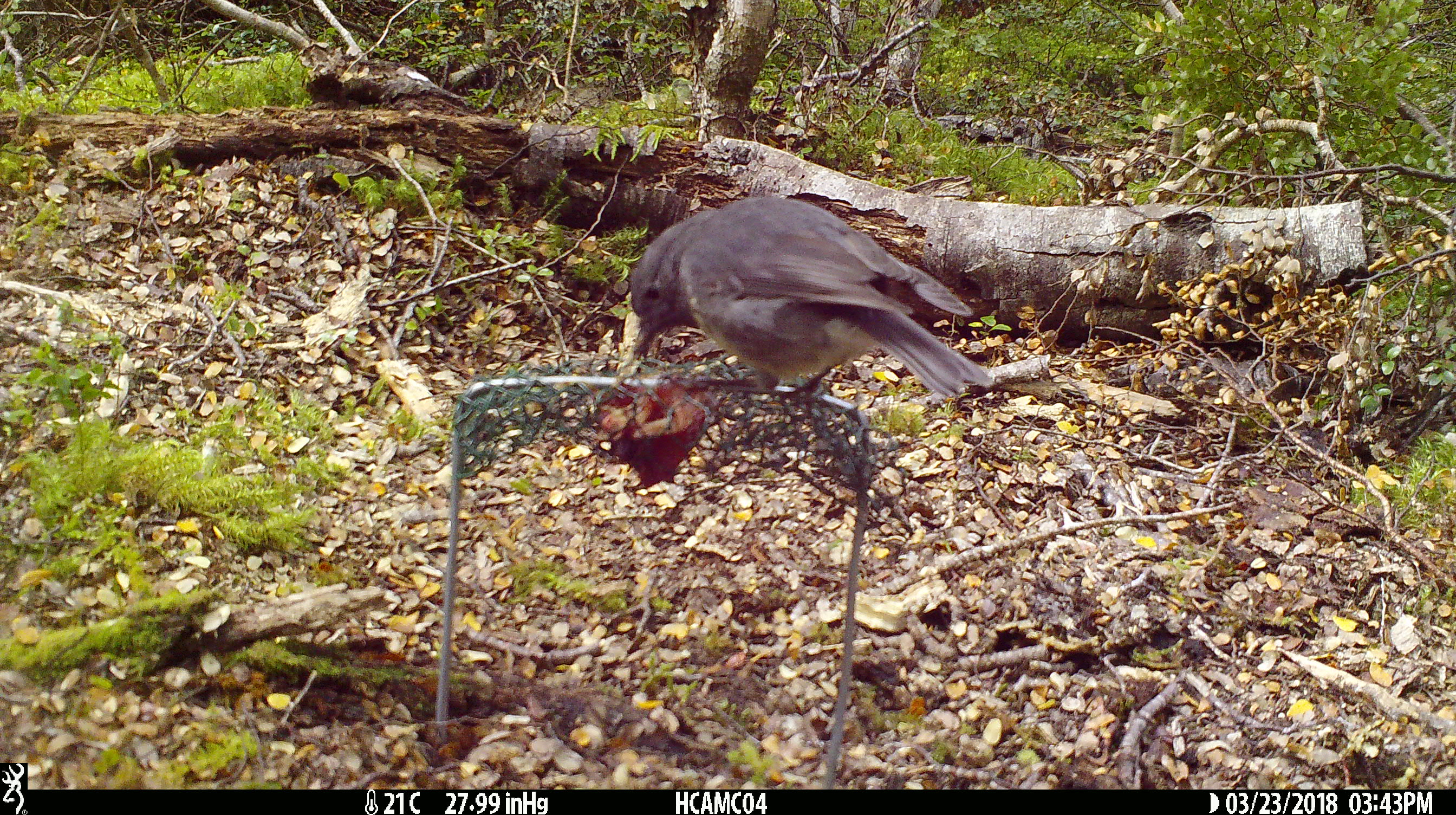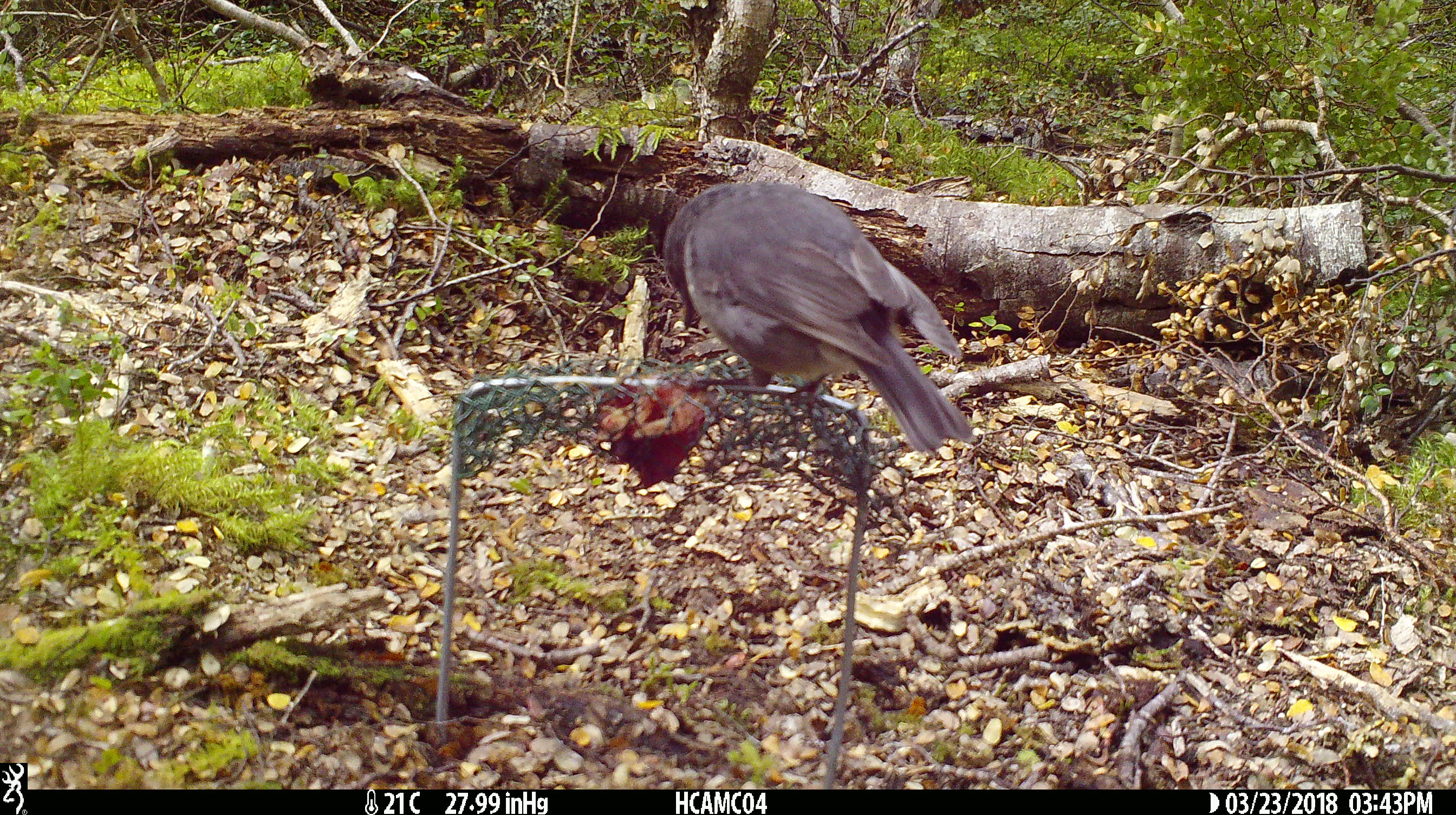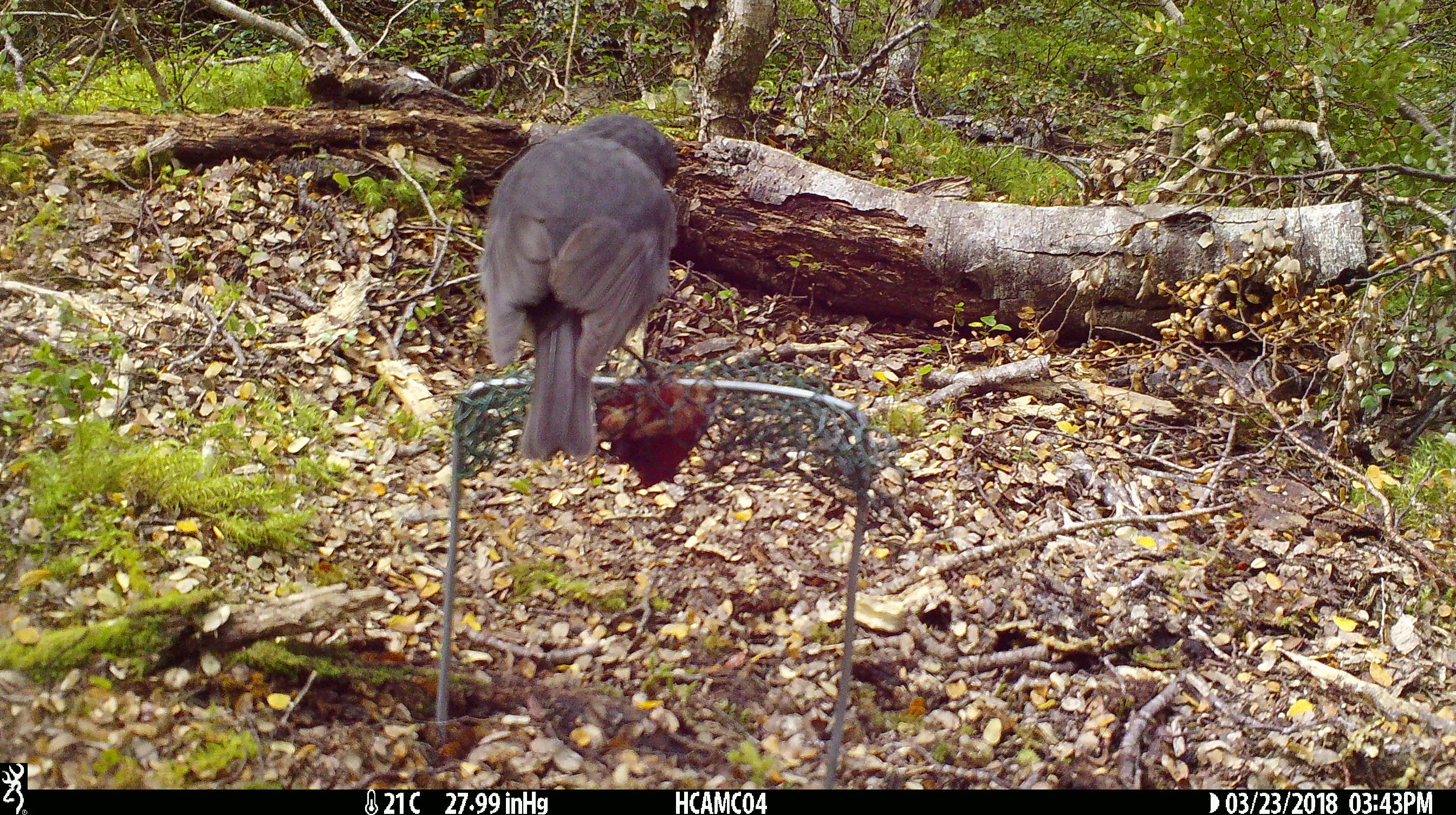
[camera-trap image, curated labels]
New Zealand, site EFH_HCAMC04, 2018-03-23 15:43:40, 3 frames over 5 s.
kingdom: Animalia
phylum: Chordata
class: Aves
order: Passeriformes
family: Petroicidae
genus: Petroica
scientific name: Petroica australis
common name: new zealand robin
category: robin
Robin (new zealand robin) (Petroica australis).